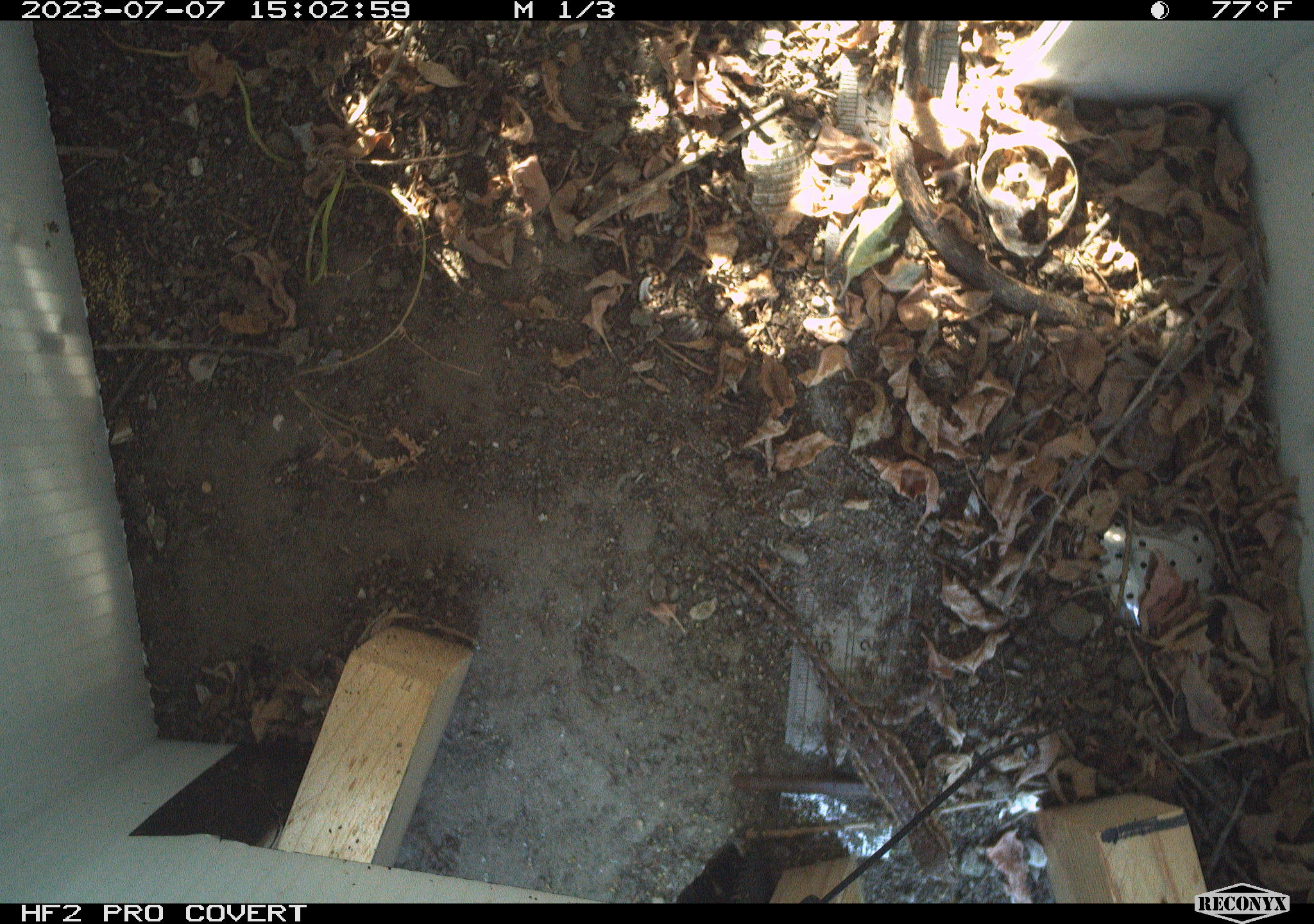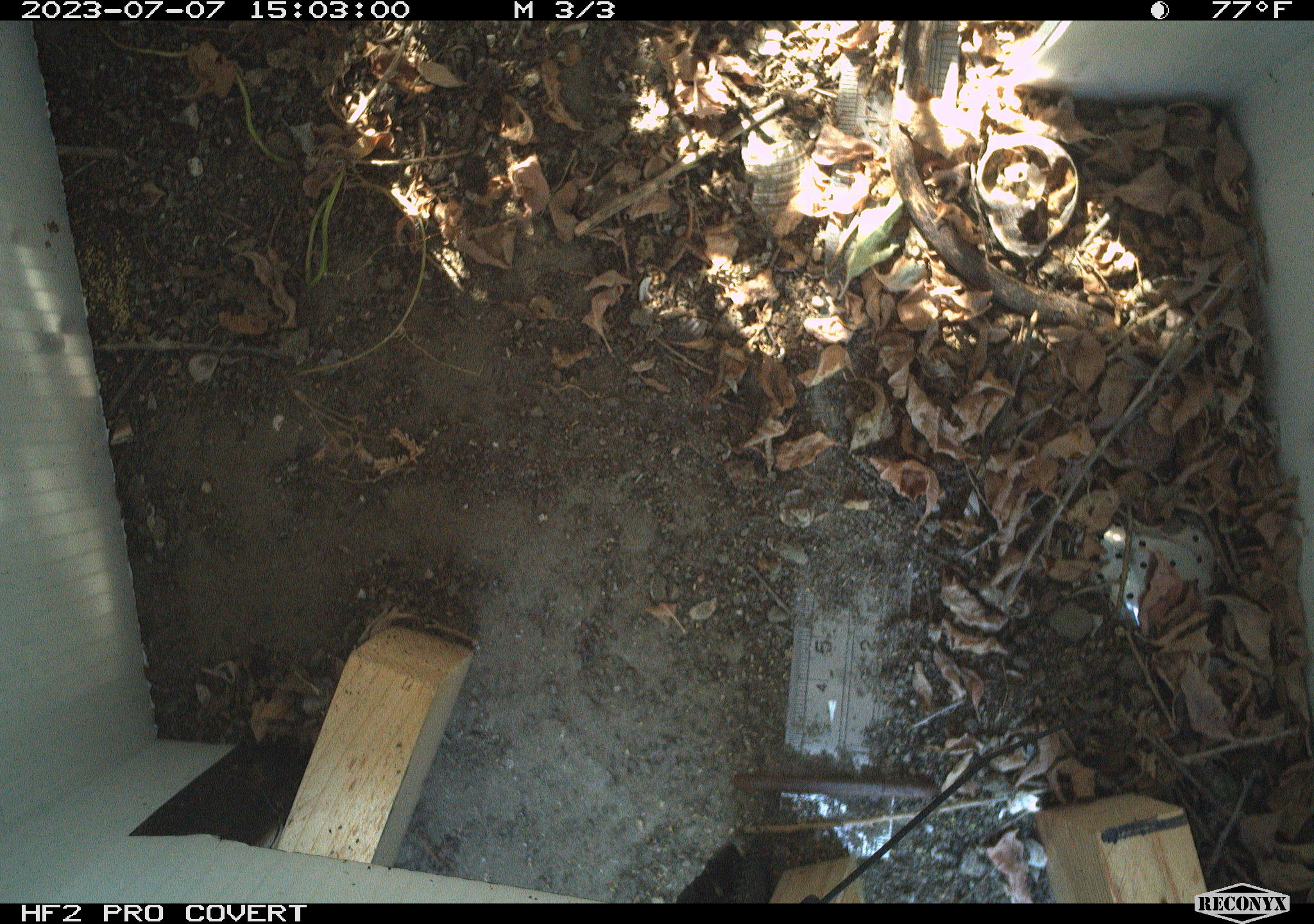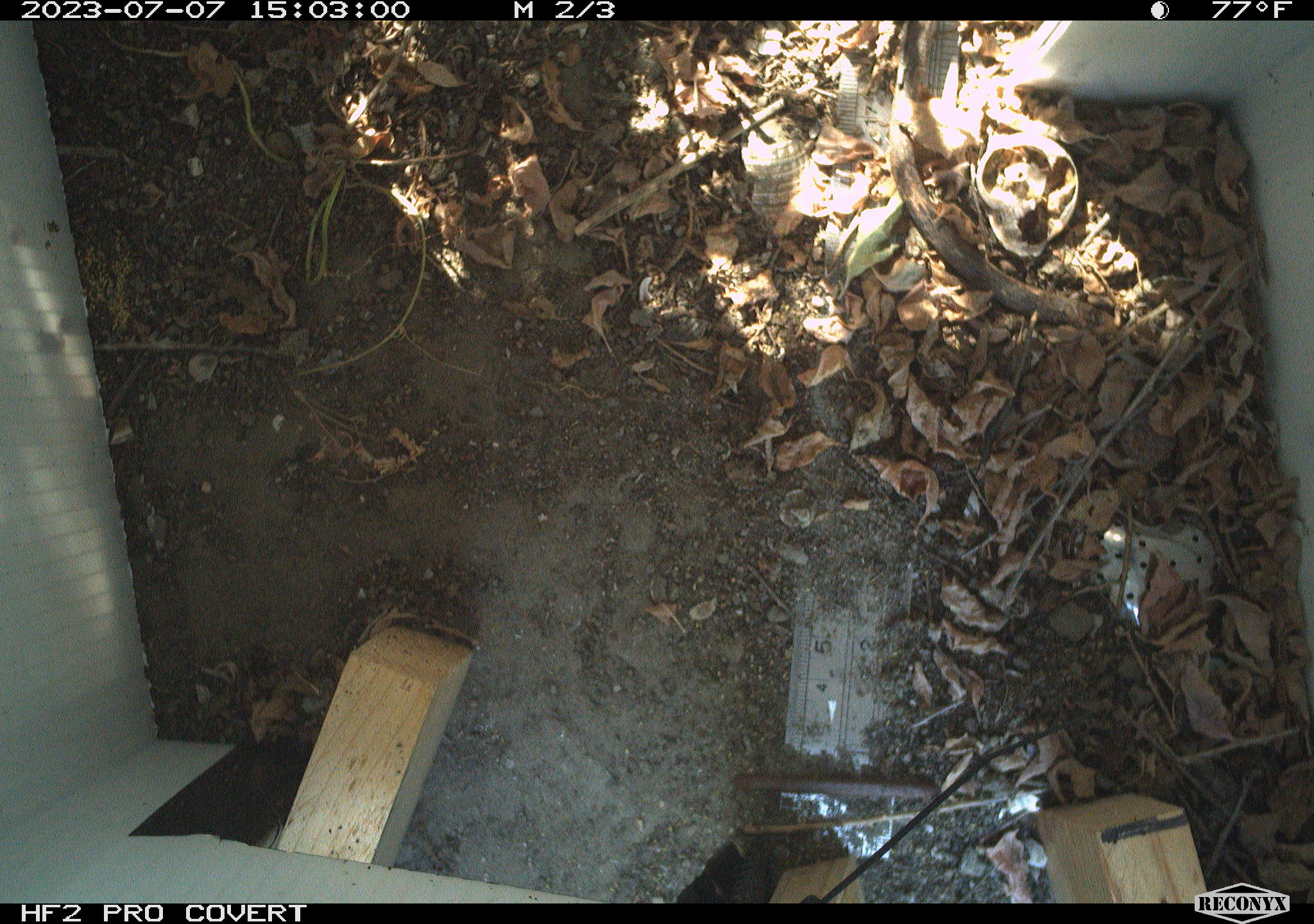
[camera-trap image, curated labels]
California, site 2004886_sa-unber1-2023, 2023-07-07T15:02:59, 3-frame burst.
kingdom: Animalia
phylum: Chordata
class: Reptilia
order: Squamata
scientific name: Squamata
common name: lizards and snakes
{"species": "lizards and snakes (Squamata)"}